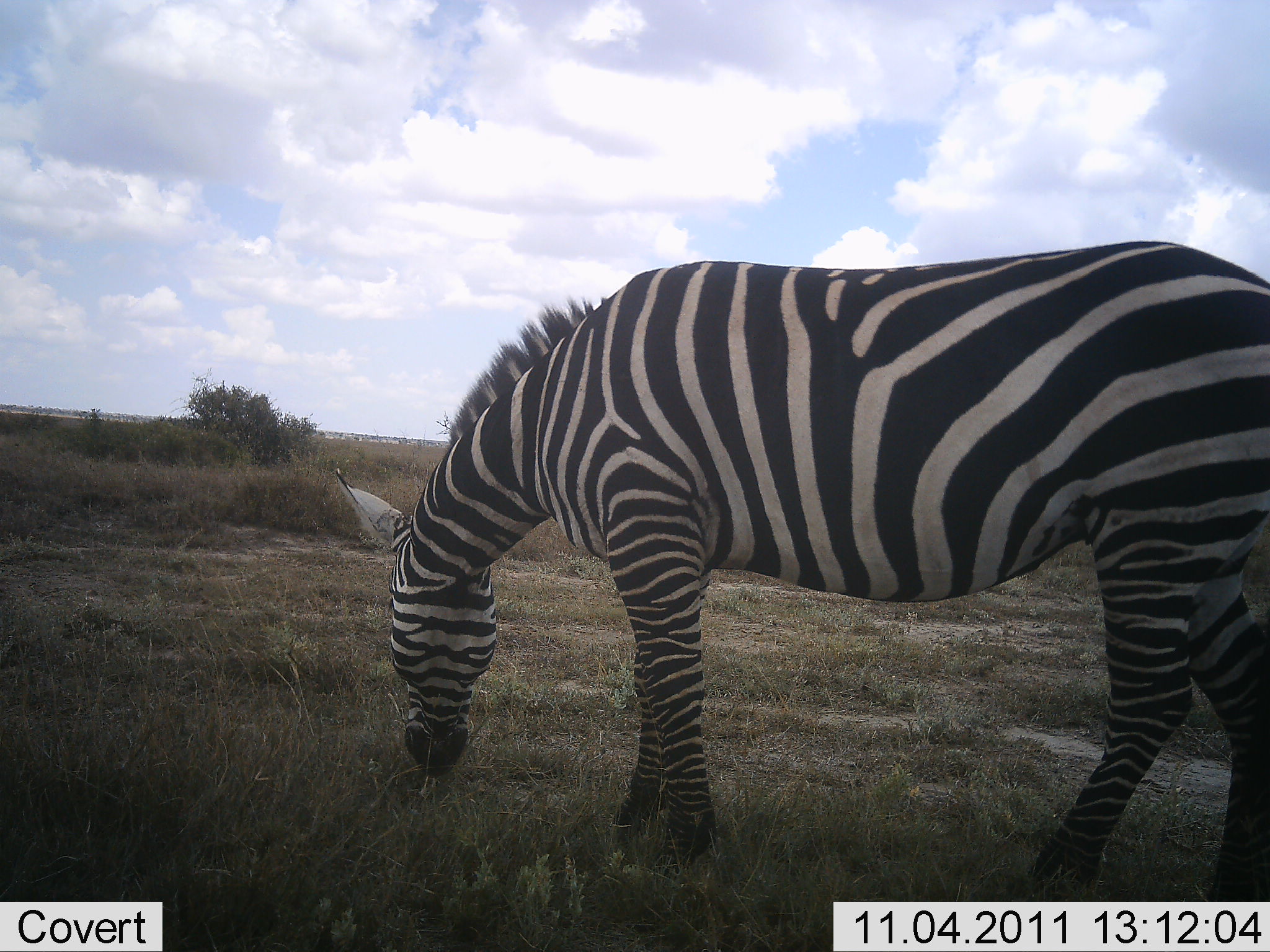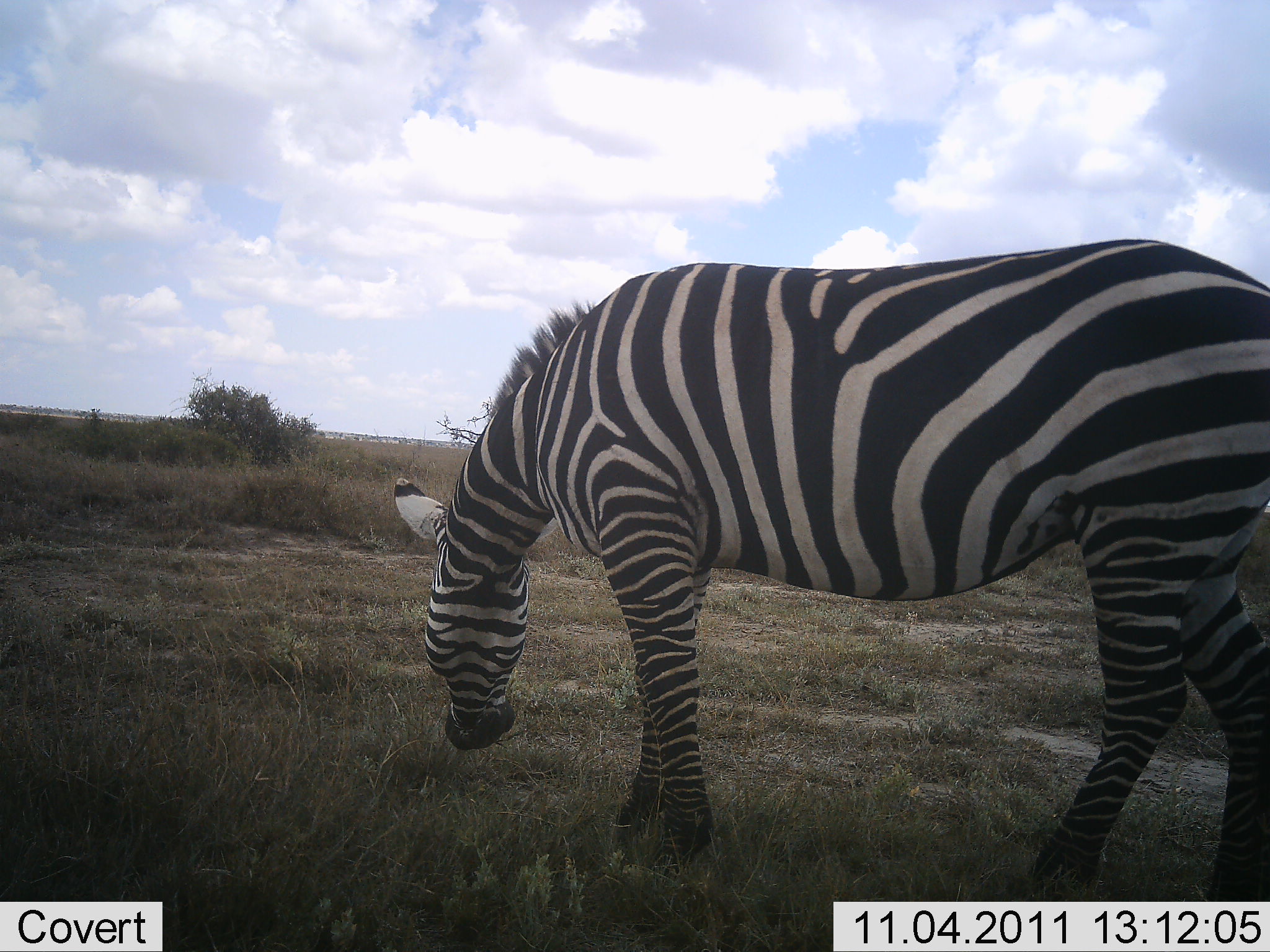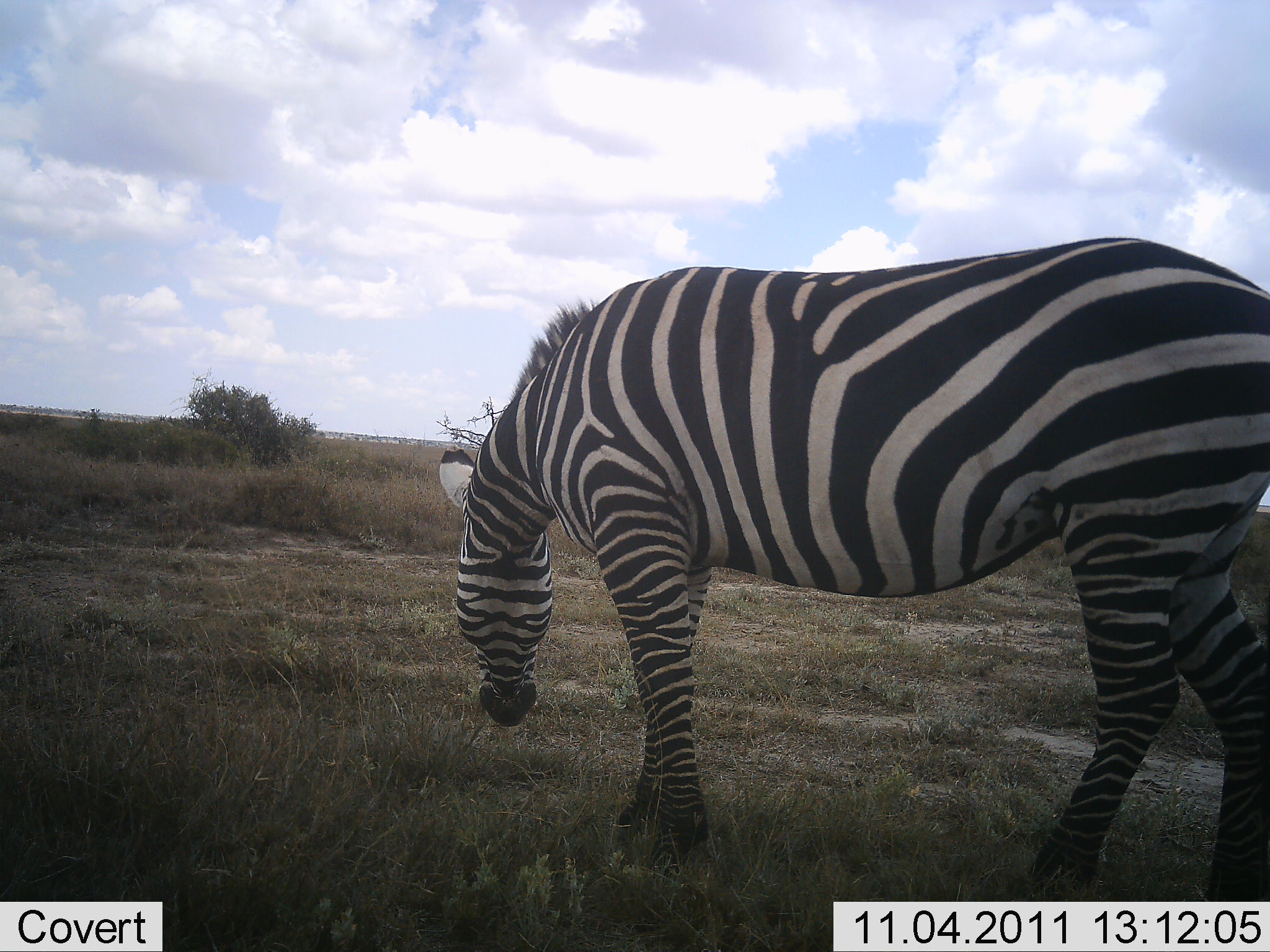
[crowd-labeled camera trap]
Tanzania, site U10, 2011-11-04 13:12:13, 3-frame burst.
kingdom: Animalia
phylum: Chordata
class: Mammalia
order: Perissodactyla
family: Equidae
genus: Equus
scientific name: Equus quagga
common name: plains zebra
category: zebra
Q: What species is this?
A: Zebra (plains zebra) (Equus quagga).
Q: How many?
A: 1.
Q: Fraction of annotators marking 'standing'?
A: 36%.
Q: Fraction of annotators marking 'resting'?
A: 0%.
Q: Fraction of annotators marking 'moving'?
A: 0%.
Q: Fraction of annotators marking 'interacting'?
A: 0%.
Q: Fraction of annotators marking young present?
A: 0%.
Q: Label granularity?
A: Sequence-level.